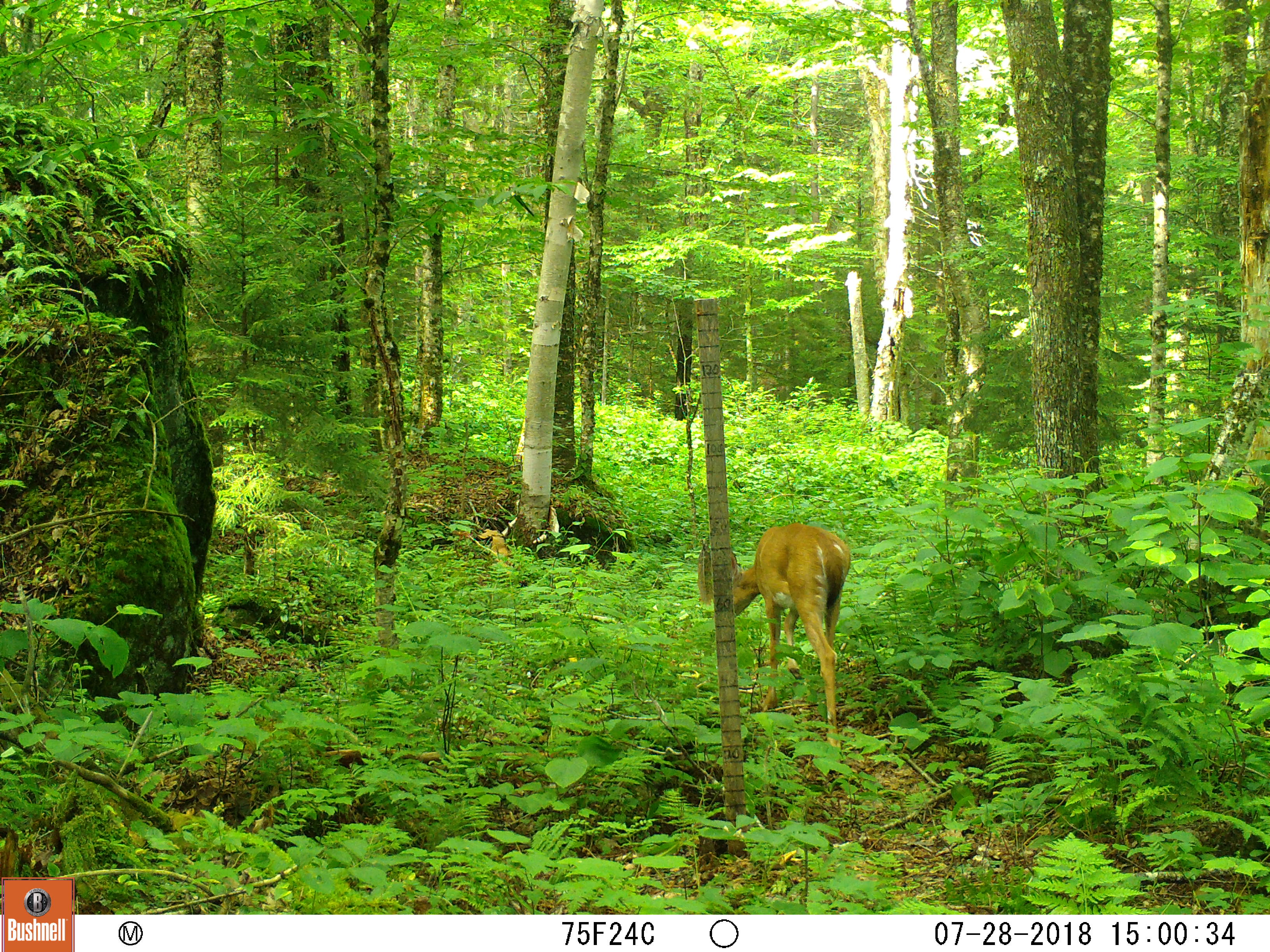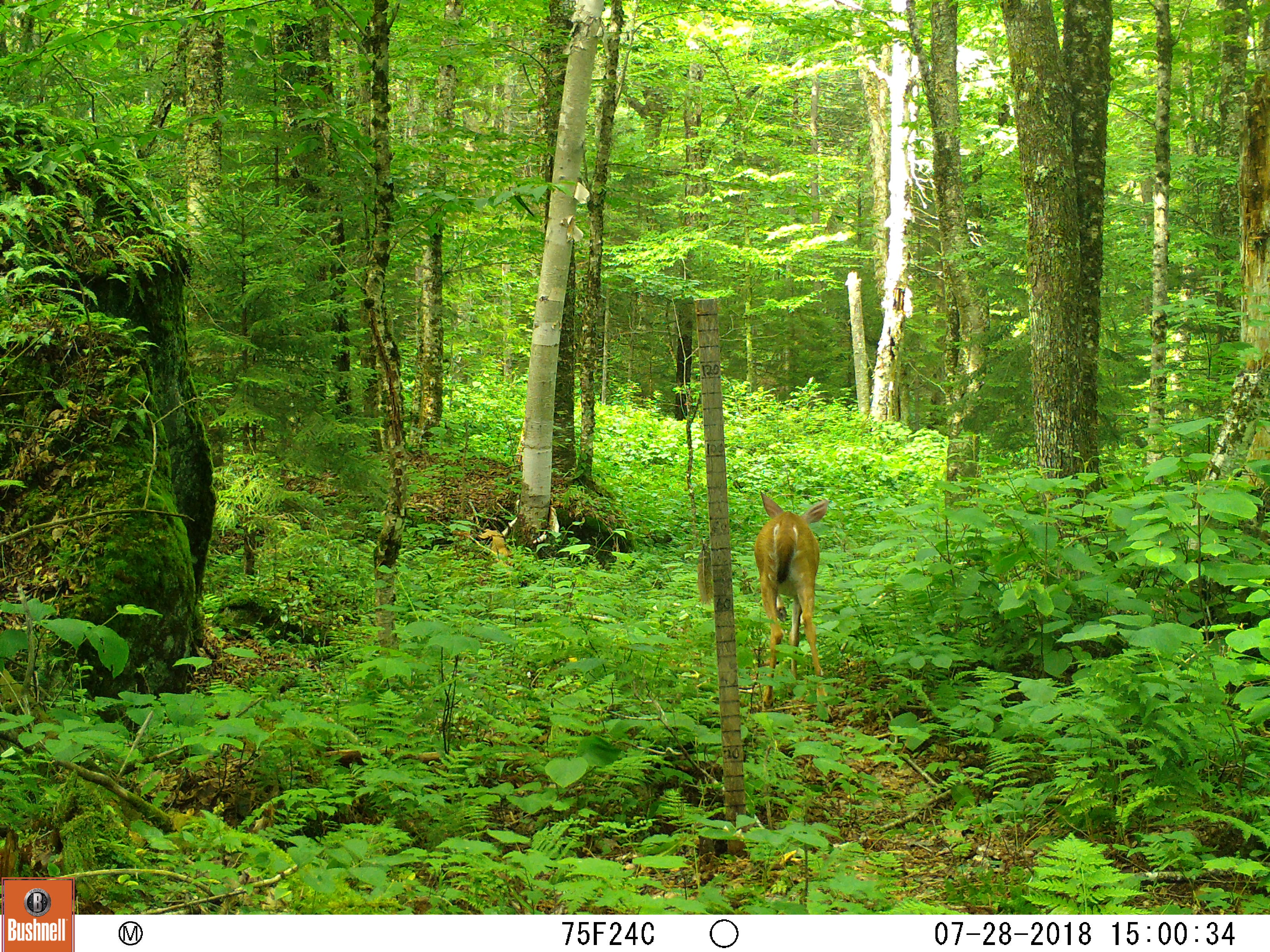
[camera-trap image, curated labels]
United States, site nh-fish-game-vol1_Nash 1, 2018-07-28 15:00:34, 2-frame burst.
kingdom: Animalia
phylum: Chordata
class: Mammalia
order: Artiodactyla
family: Cervidae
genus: Odocoileus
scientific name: Odocoileus virginianus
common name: white-tailed deer